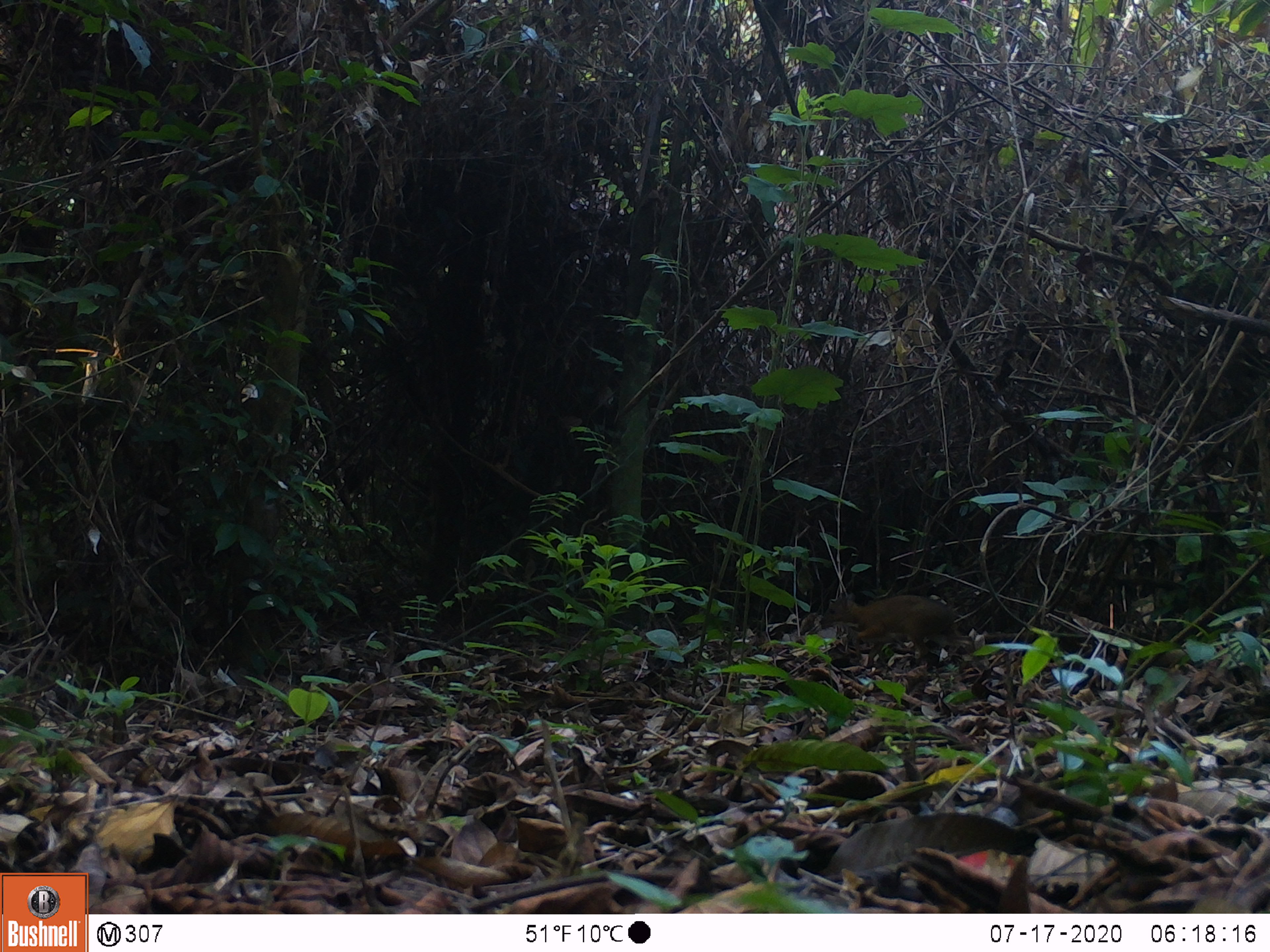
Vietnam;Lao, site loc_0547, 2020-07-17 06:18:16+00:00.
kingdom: Animalia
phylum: Chordata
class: Mammalia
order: Artiodactyla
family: Tragulidae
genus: Moschiola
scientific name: Moschiola meminna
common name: chevrotain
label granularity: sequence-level